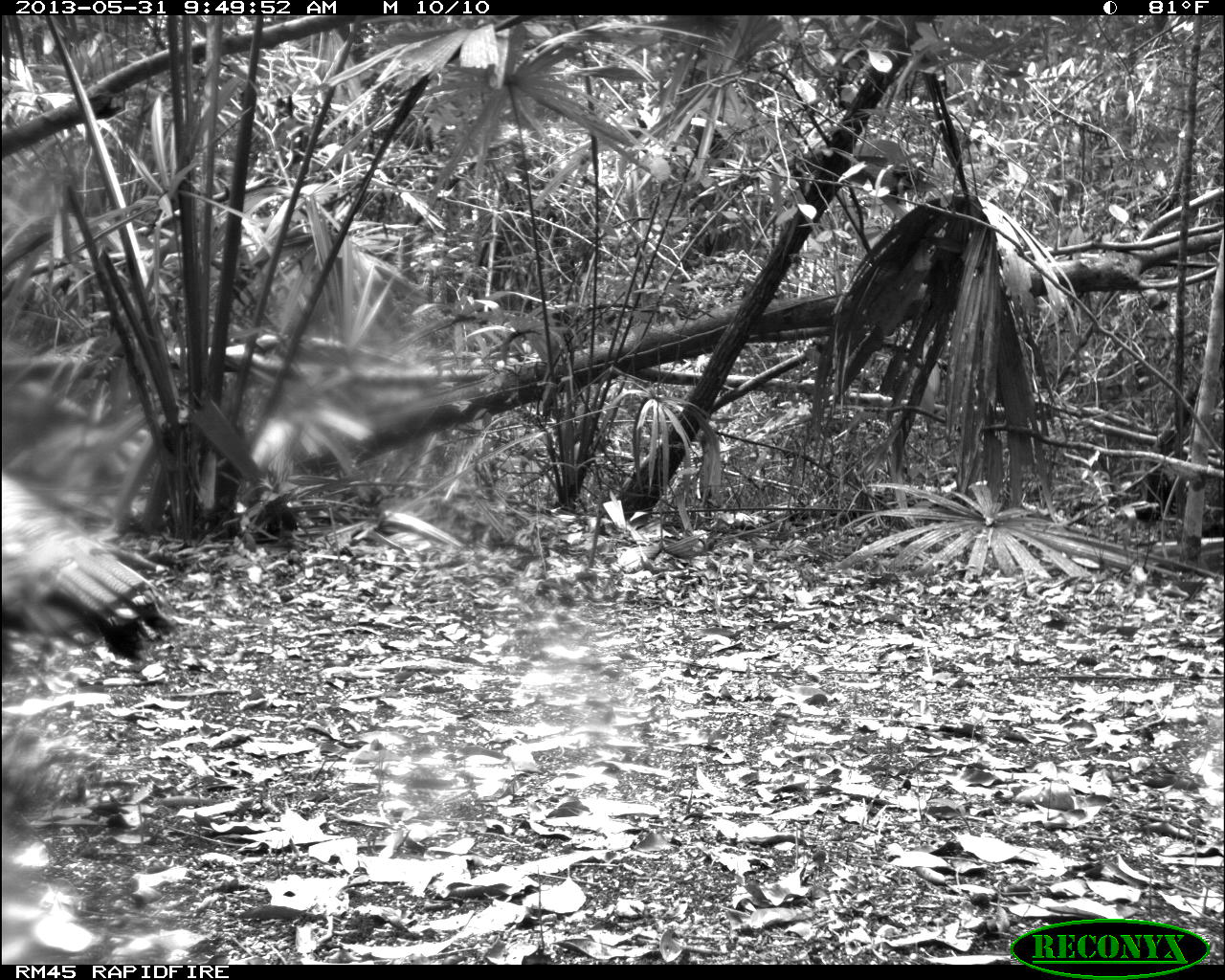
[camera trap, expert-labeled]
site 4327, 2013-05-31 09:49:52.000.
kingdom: Animalia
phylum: Chordata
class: Aves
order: Galliformes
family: Phasianidae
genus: Meleagris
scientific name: Meleagris ocellata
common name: ocellated turkey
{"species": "Meleagris ocellata (ocellated turkey)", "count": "1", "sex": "male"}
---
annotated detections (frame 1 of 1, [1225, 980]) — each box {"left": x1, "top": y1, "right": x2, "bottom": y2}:
meleagris ocellata: {"left": 0, "top": 468, "right": 177, "bottom": 666}